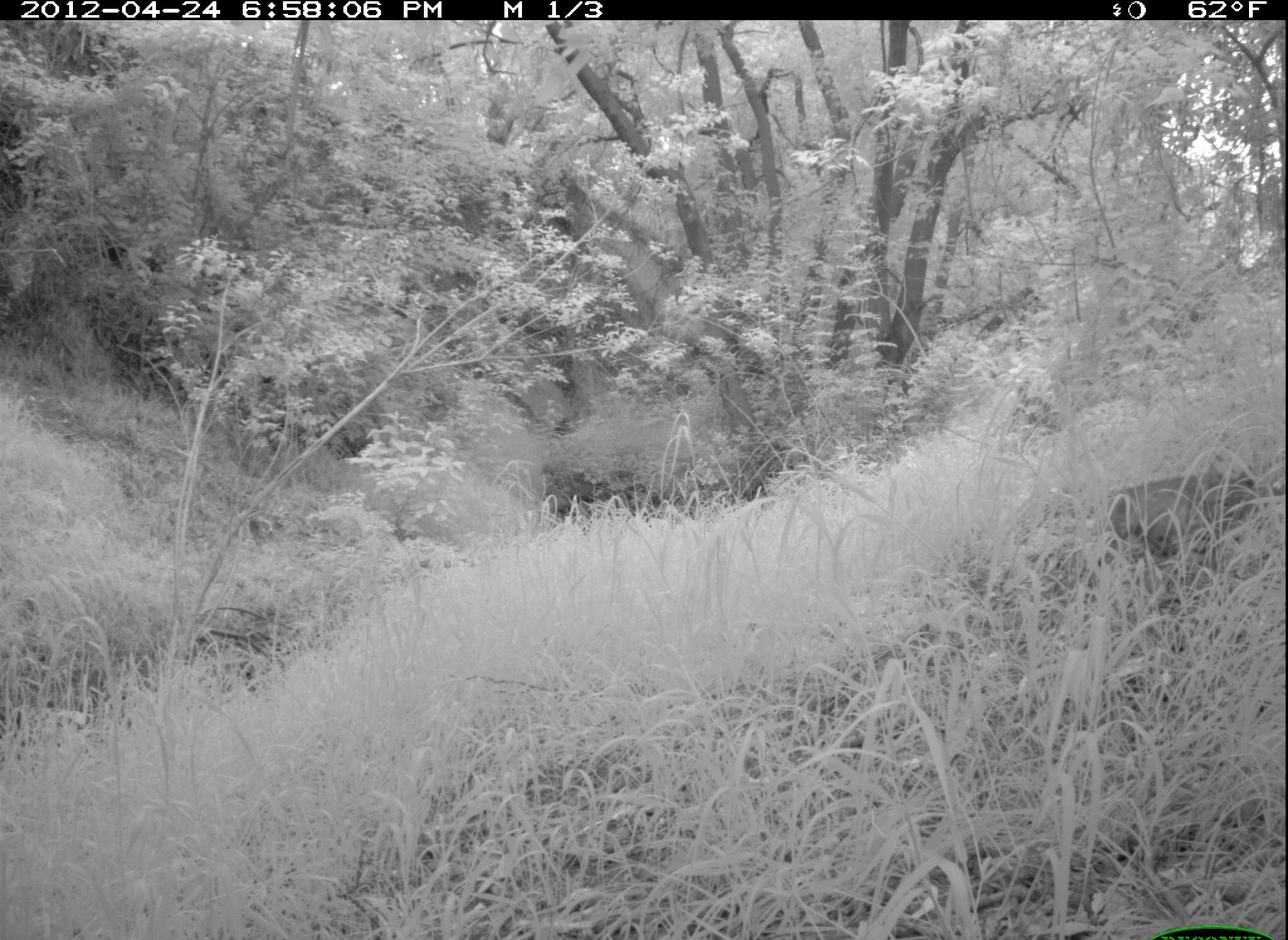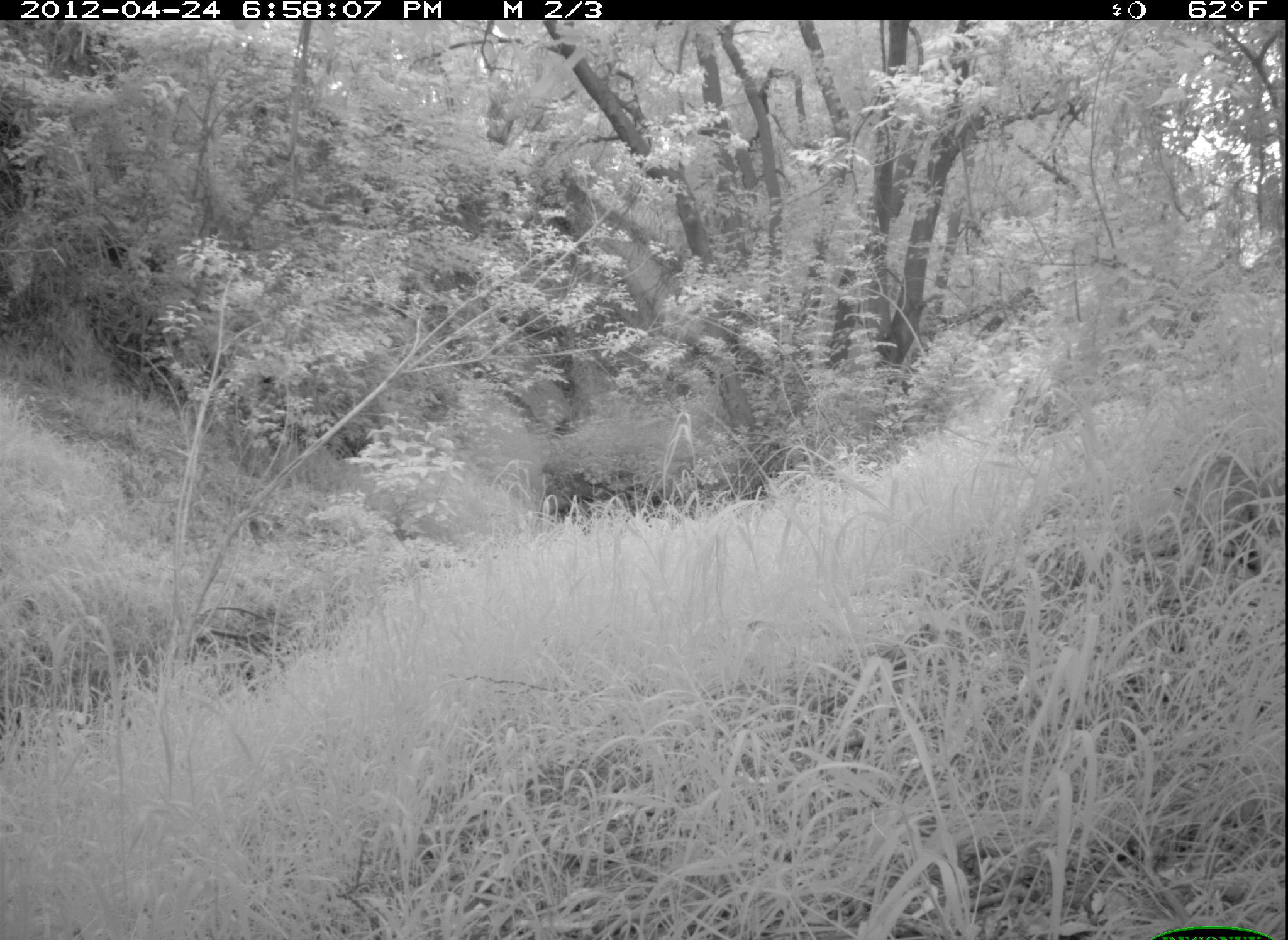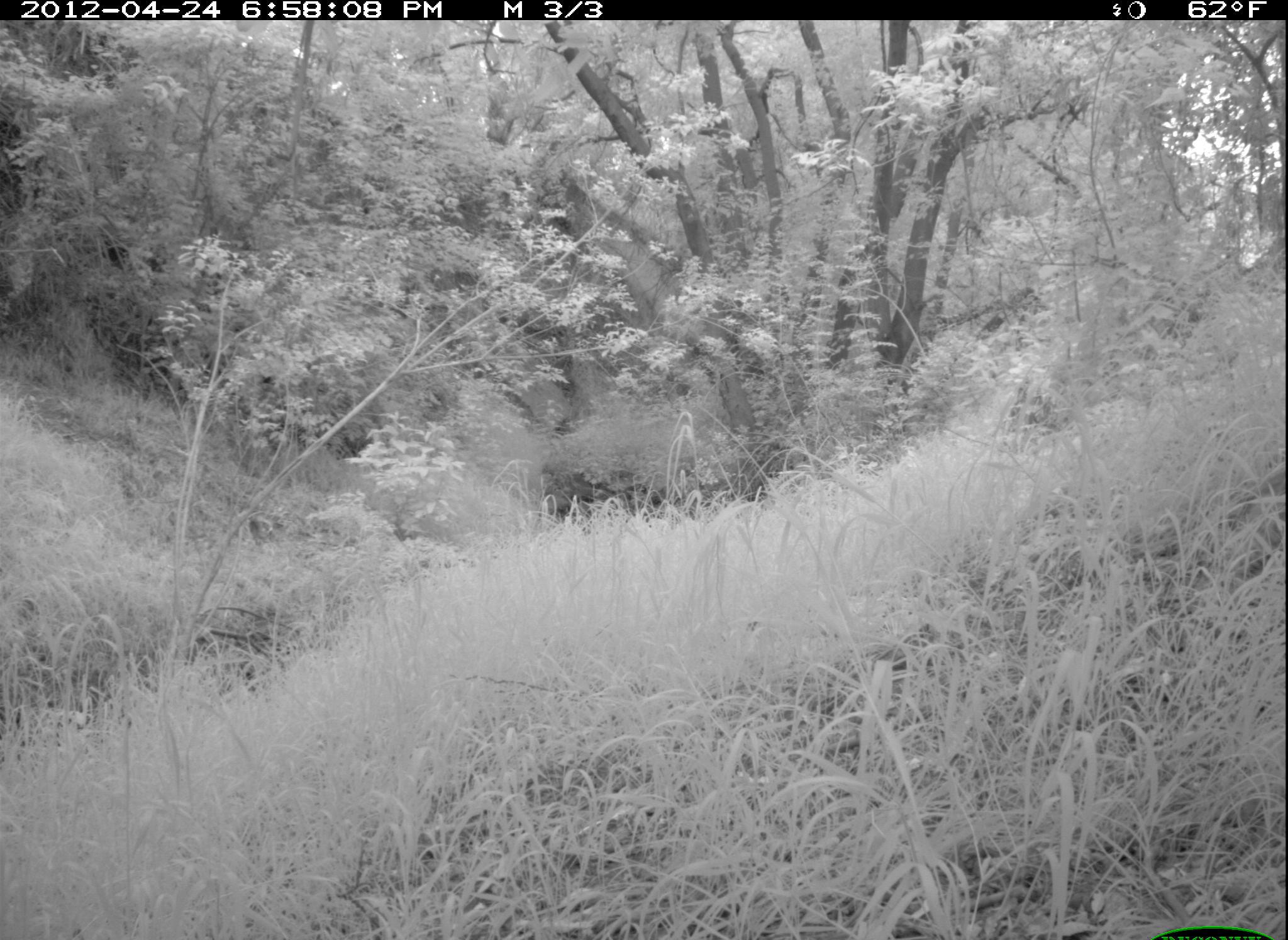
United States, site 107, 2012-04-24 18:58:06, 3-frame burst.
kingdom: Animalia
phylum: Chordata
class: Mammalia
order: Carnivora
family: Felidae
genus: Lynx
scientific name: Lynx rufus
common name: bobcat